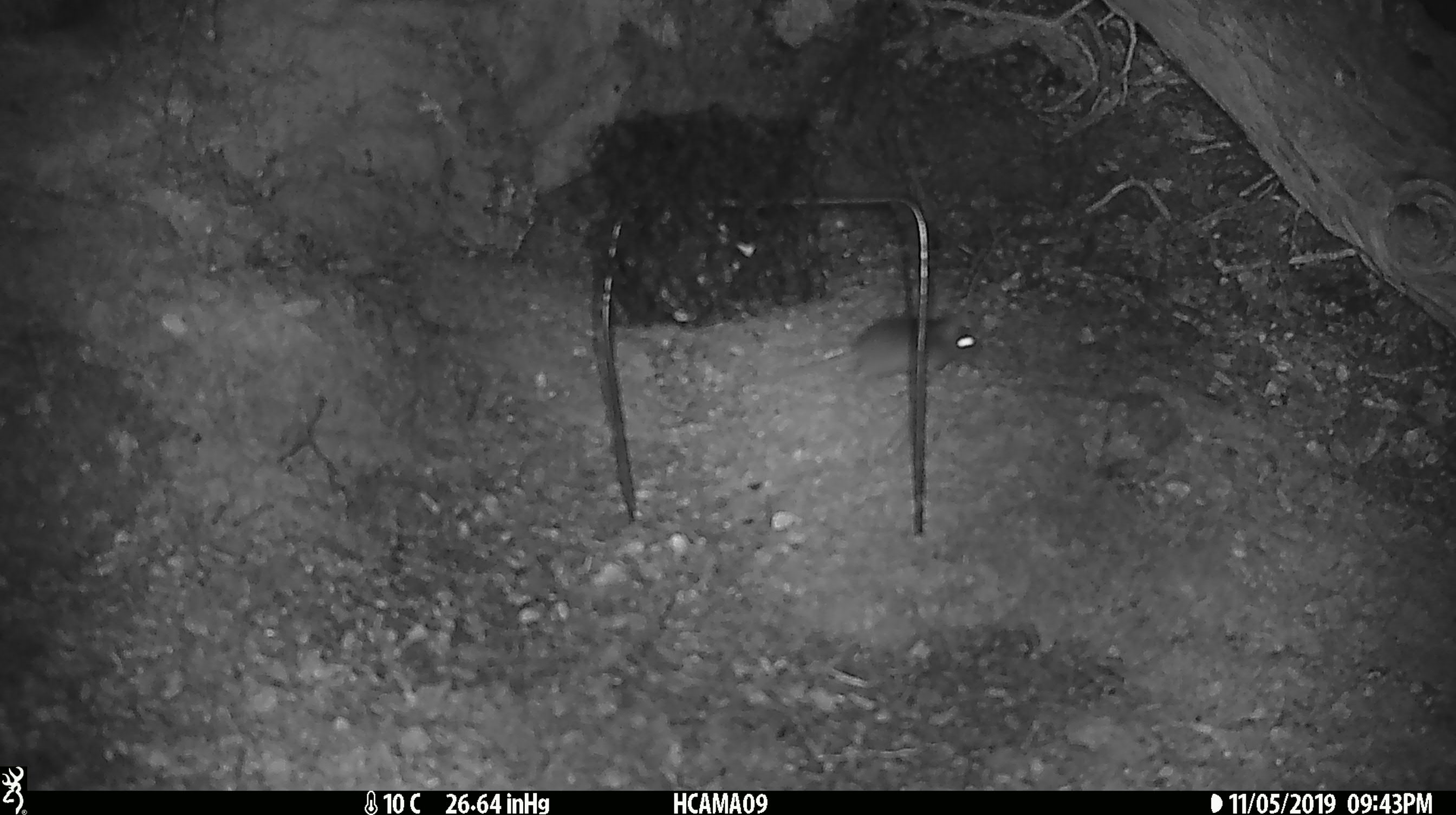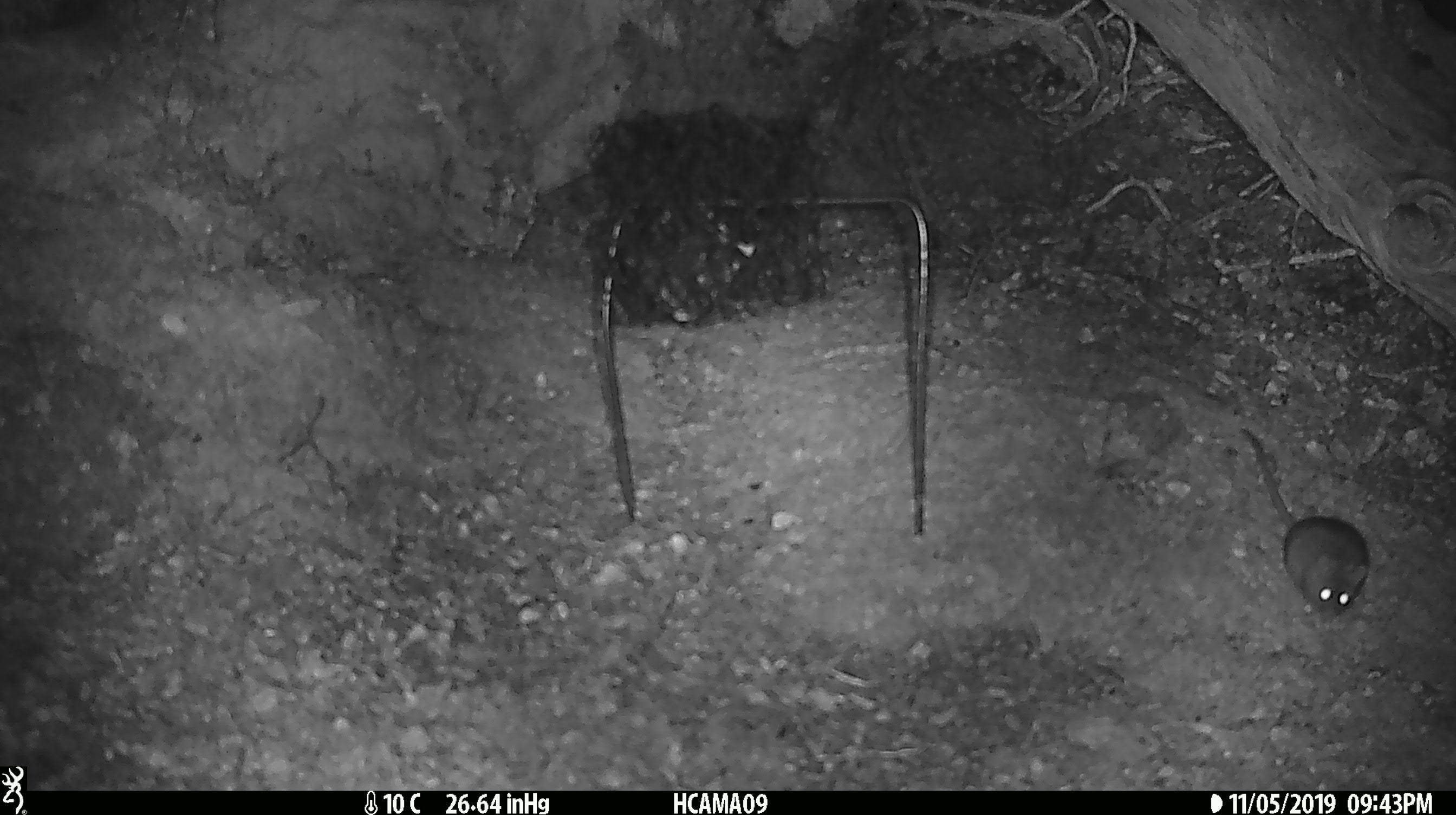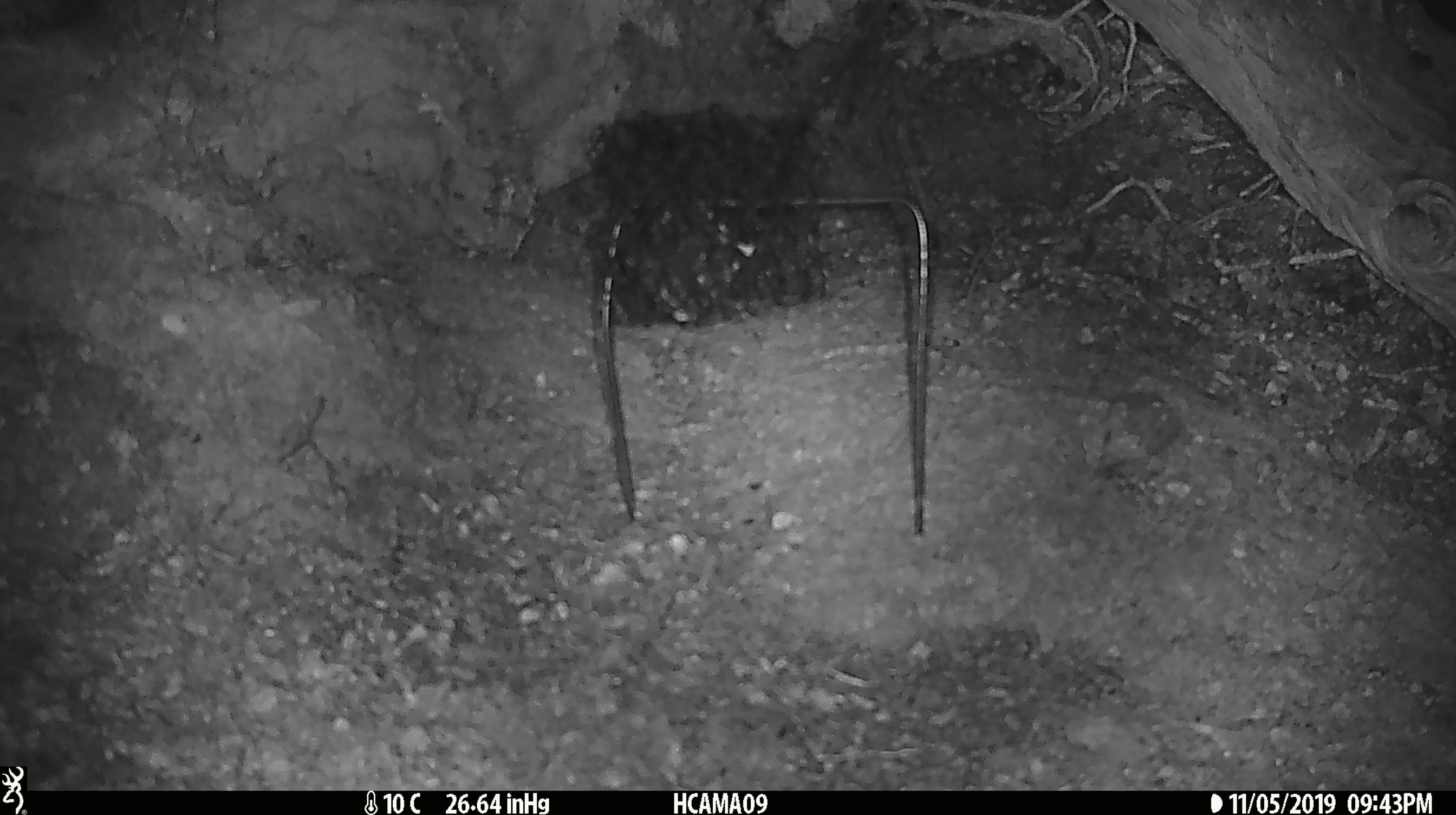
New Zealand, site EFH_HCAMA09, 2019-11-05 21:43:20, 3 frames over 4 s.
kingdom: Animalia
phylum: Chordata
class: Mammalia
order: Rodentia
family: Muridae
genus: Mus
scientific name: Mus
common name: mouse